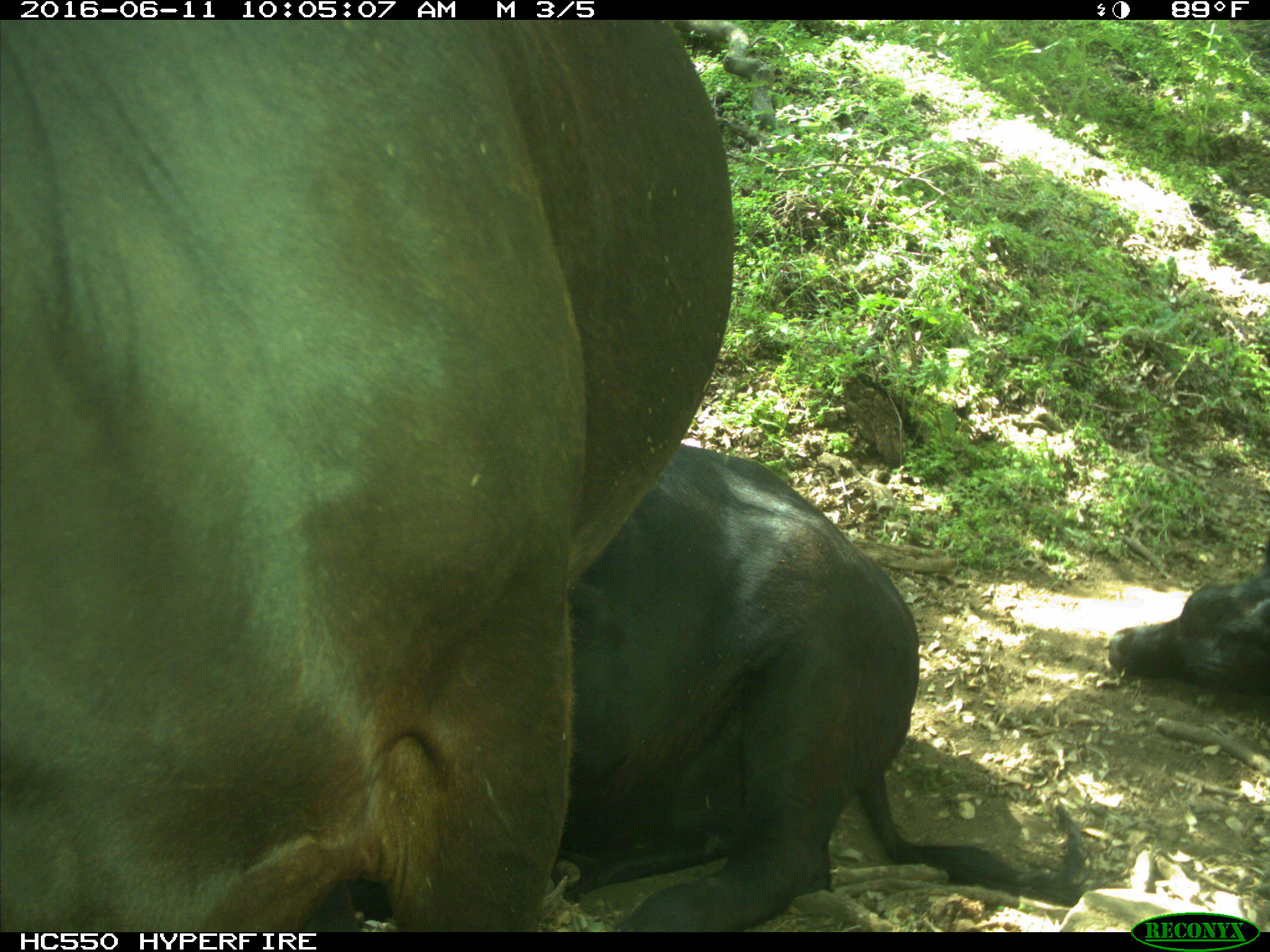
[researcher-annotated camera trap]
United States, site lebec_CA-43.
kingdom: Animalia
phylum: Chordata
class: Mammalia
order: Artiodactyla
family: Bovidae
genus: Bos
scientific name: Bos taurus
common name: domestic cow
Bos taurus (domestic cow).